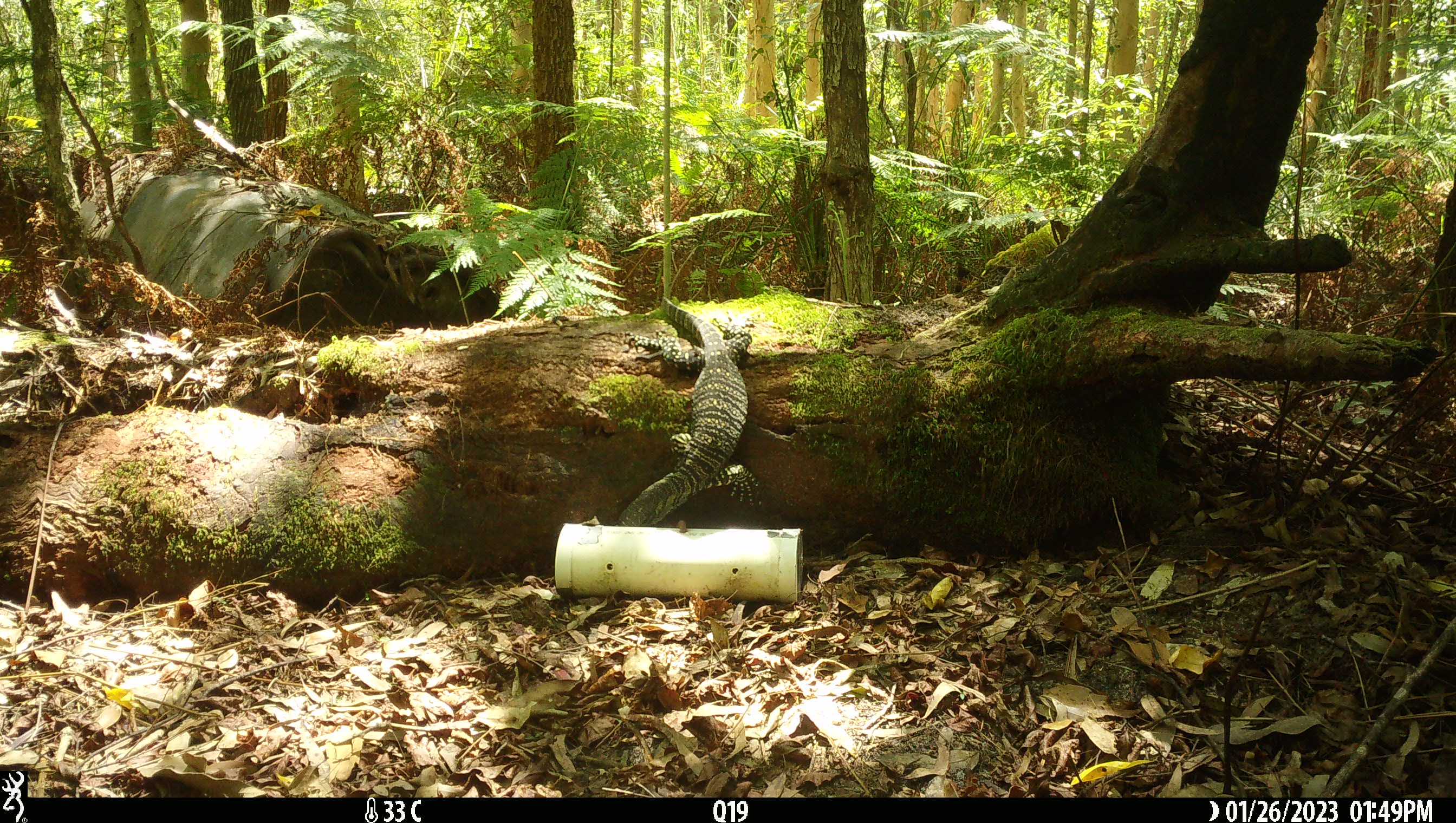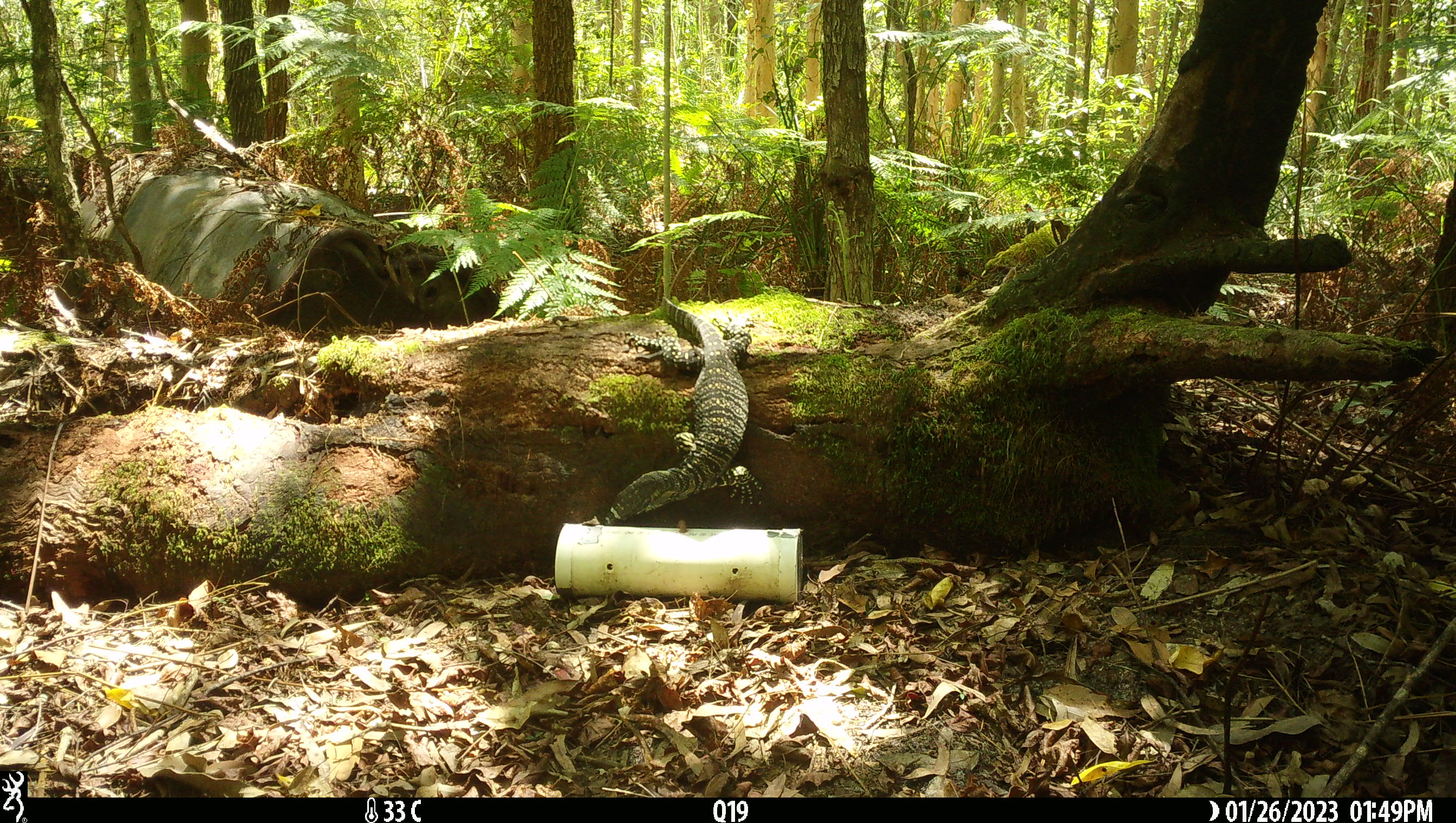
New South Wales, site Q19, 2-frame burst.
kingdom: Animalia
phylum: Chordata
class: Reptilia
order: Squamata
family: Varanidae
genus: Varanus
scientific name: Varanus varius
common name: lace monitor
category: goanna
Goanna (lace monitor) (Varanus varius).